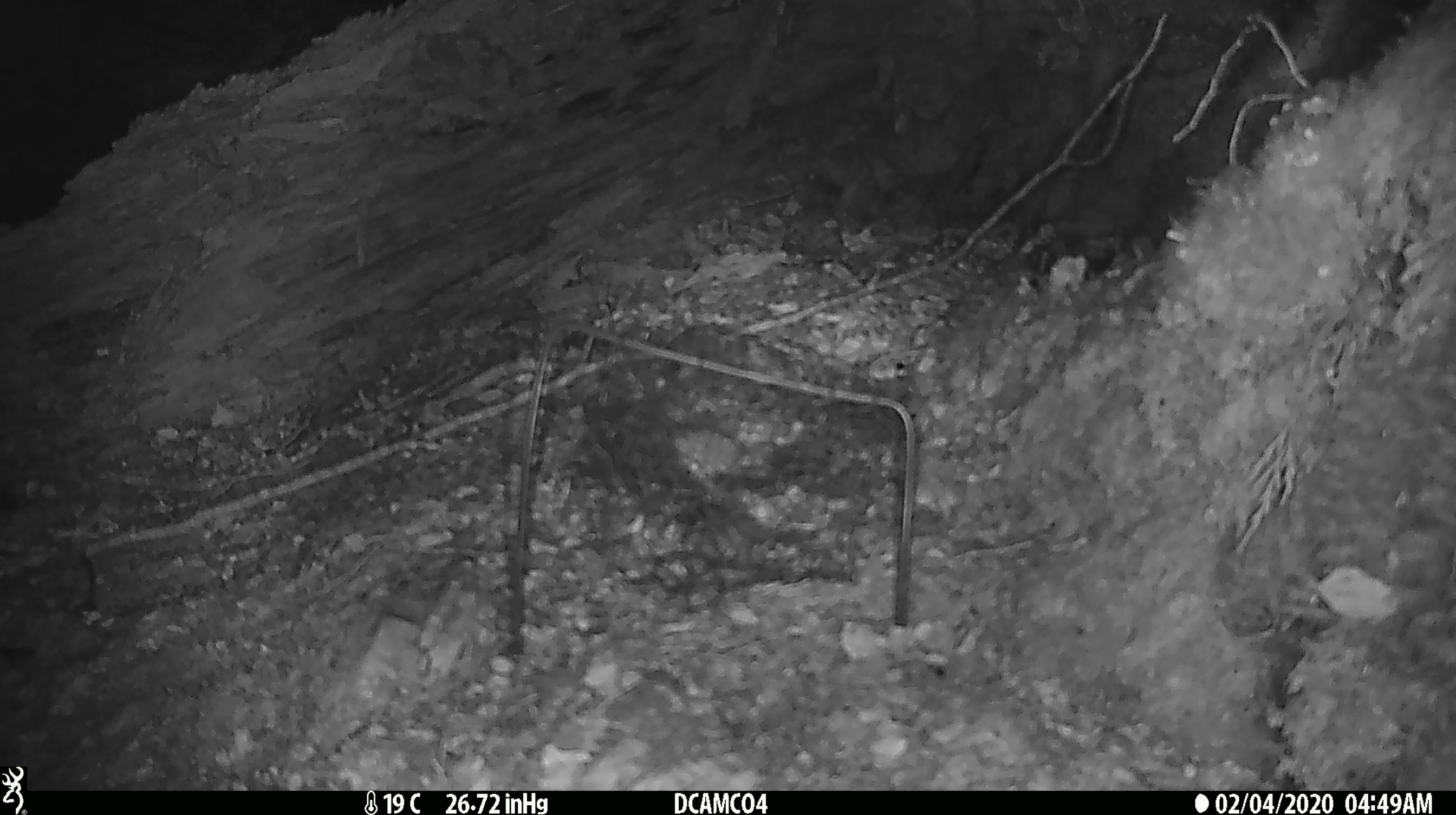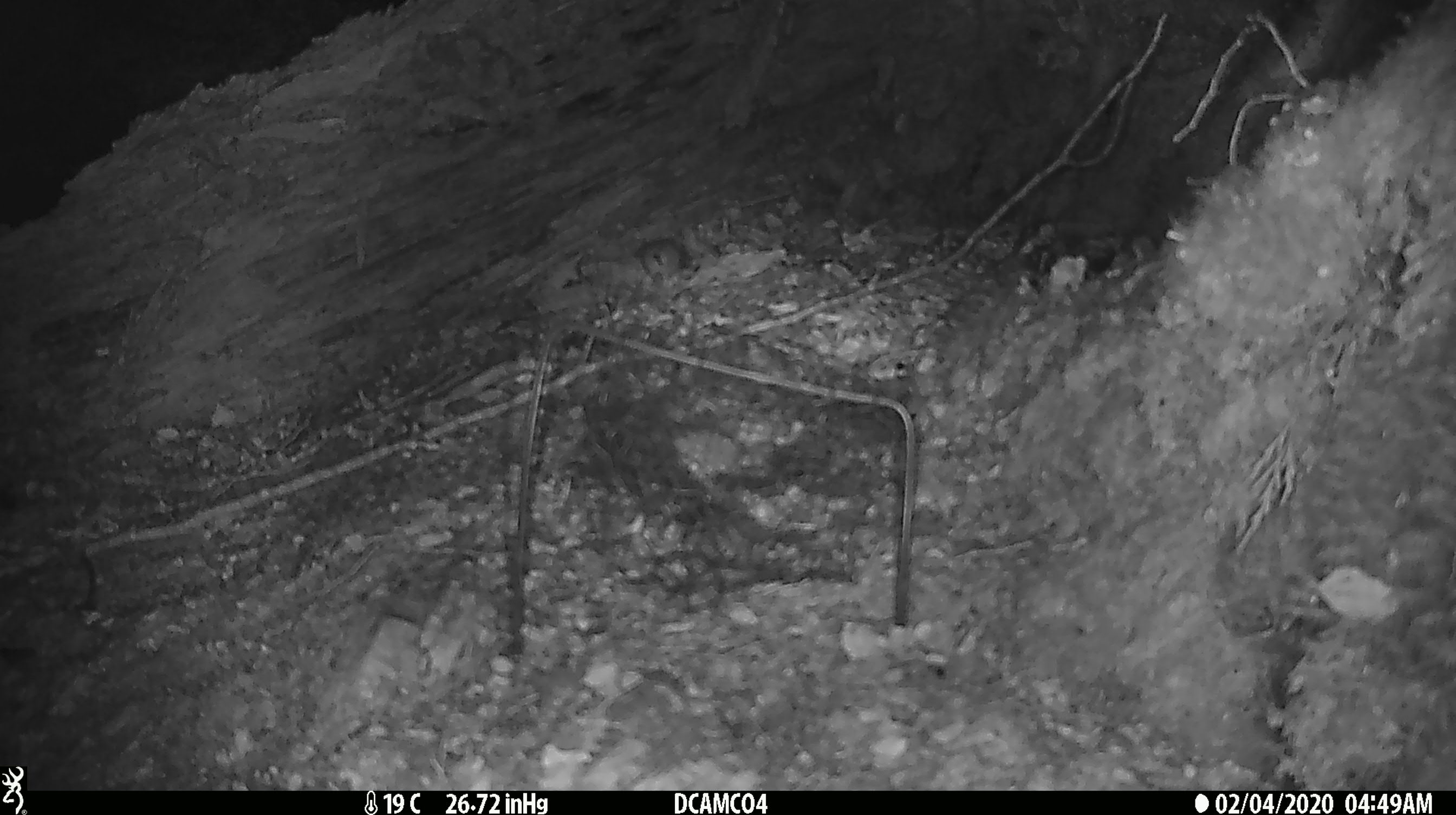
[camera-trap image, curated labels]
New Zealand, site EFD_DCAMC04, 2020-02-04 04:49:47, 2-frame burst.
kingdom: Animalia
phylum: Chordata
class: Mammalia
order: Rodentia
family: Muridae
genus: Mus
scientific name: Mus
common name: mouse